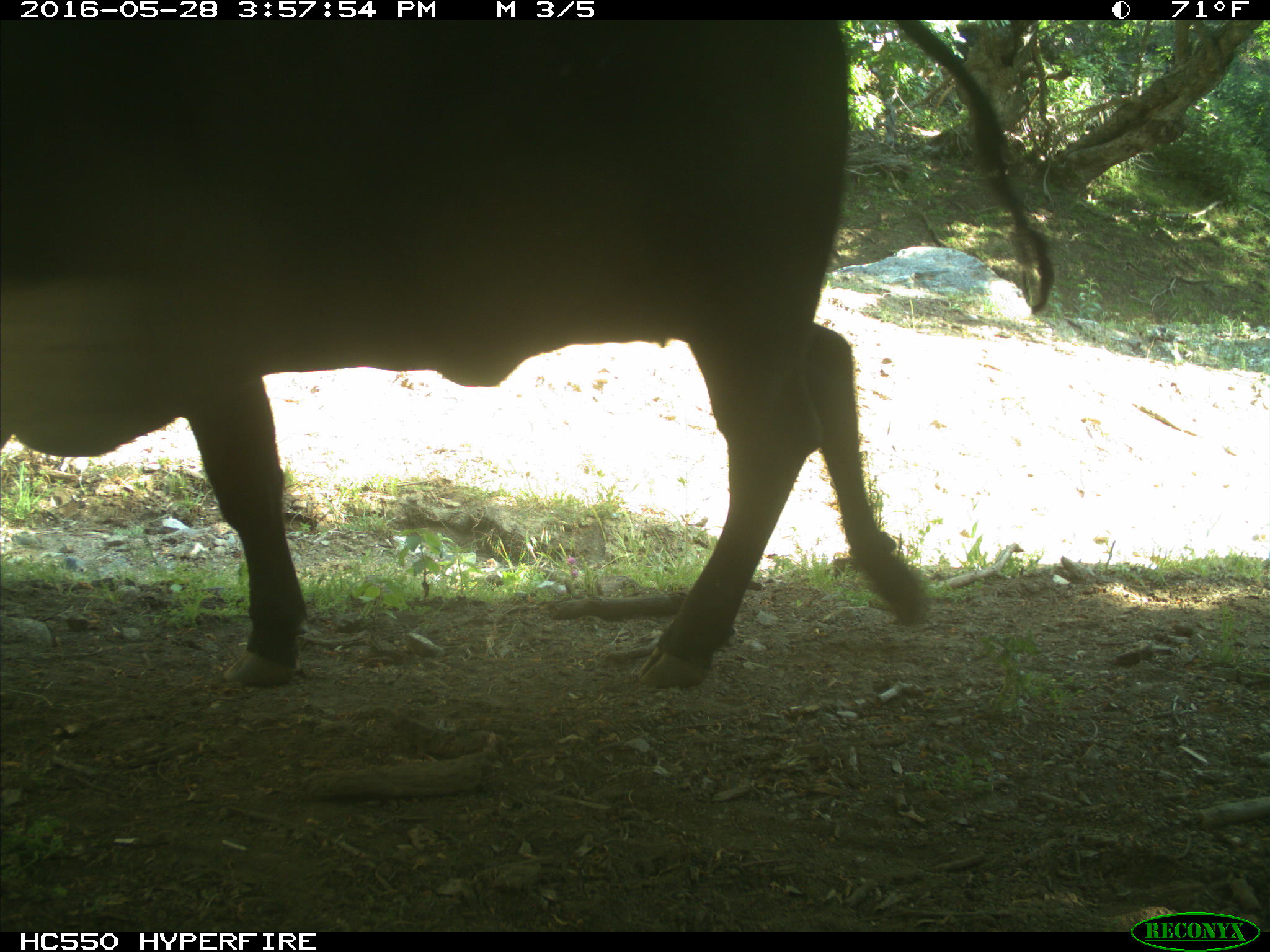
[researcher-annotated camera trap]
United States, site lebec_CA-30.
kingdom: Animalia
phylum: Chordata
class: Mammalia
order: Artiodactyla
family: Bovidae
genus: Bos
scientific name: Bos taurus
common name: domestic cow